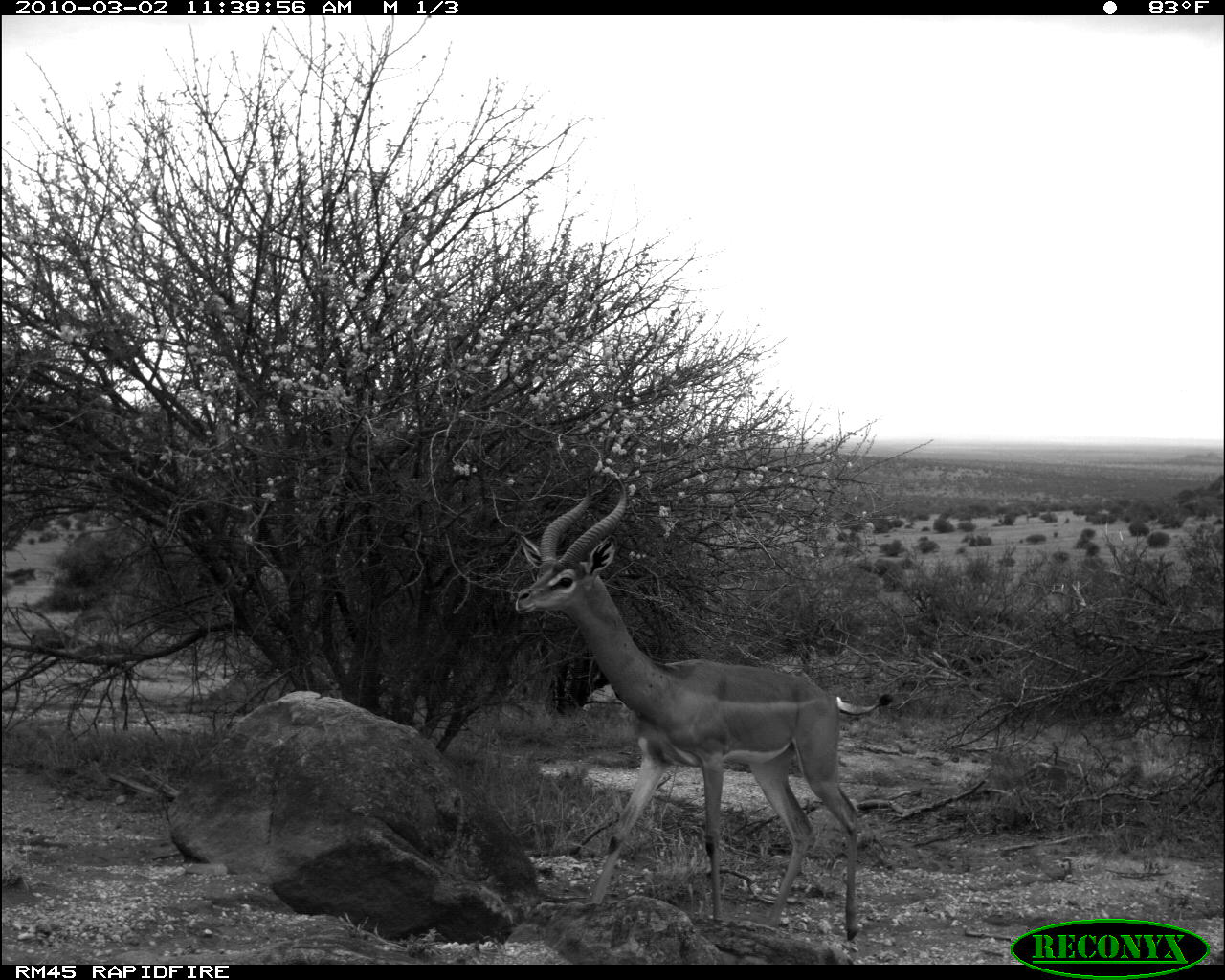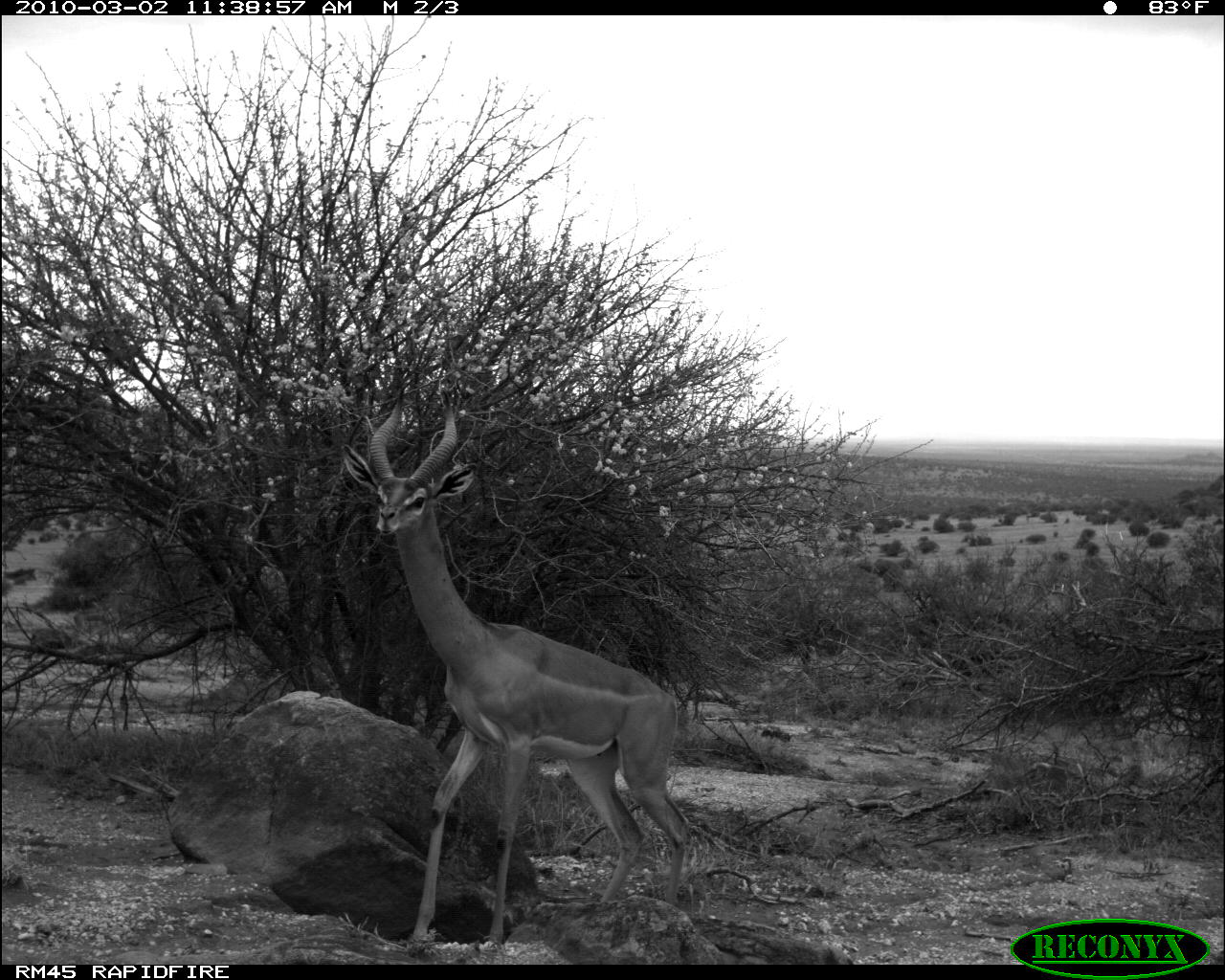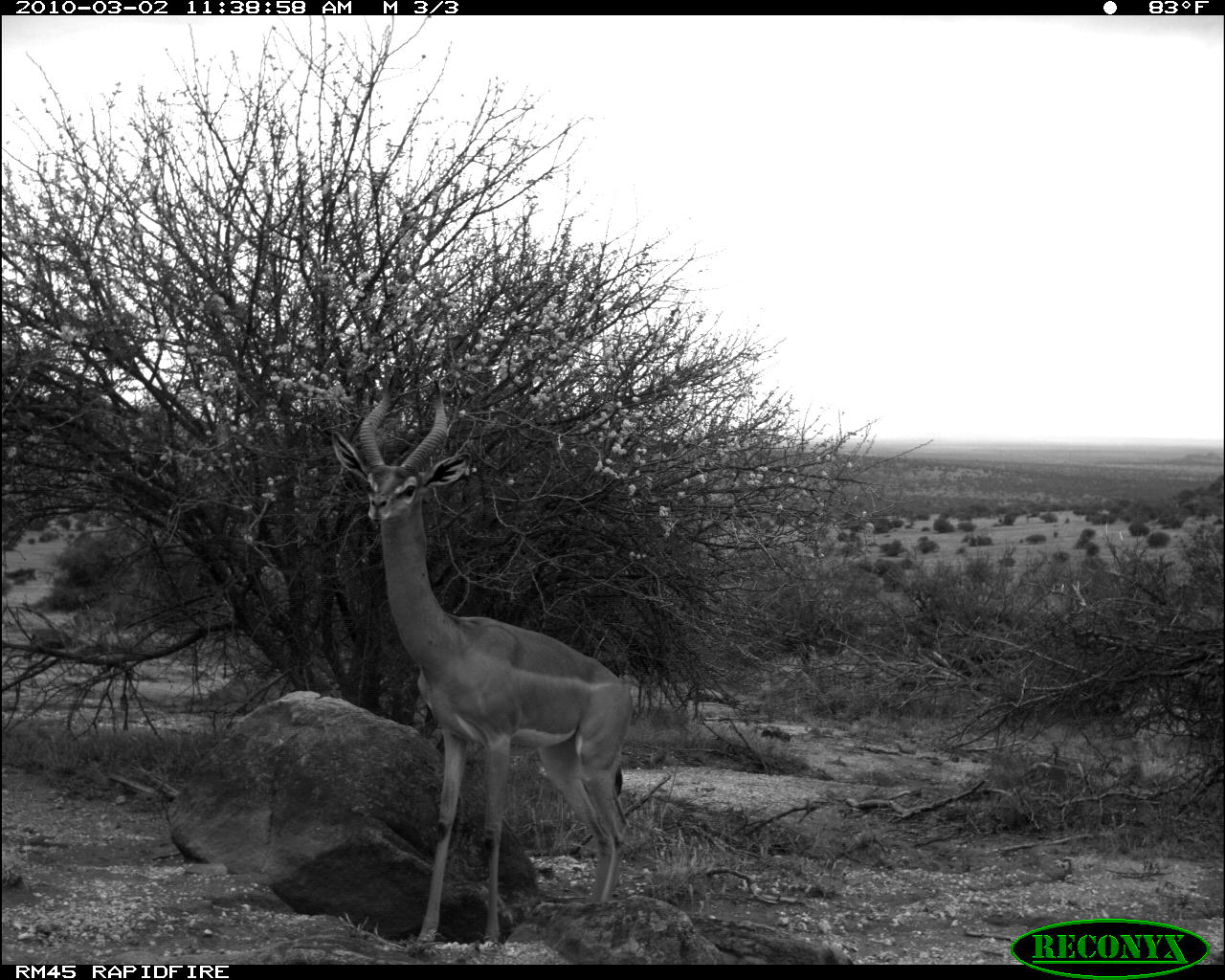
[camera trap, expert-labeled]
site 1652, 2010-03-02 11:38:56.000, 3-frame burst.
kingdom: Animalia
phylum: Chordata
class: Mammalia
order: Artiodactyla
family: Bovidae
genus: Litocranius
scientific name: Litocranius walleri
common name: gerenuk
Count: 1.